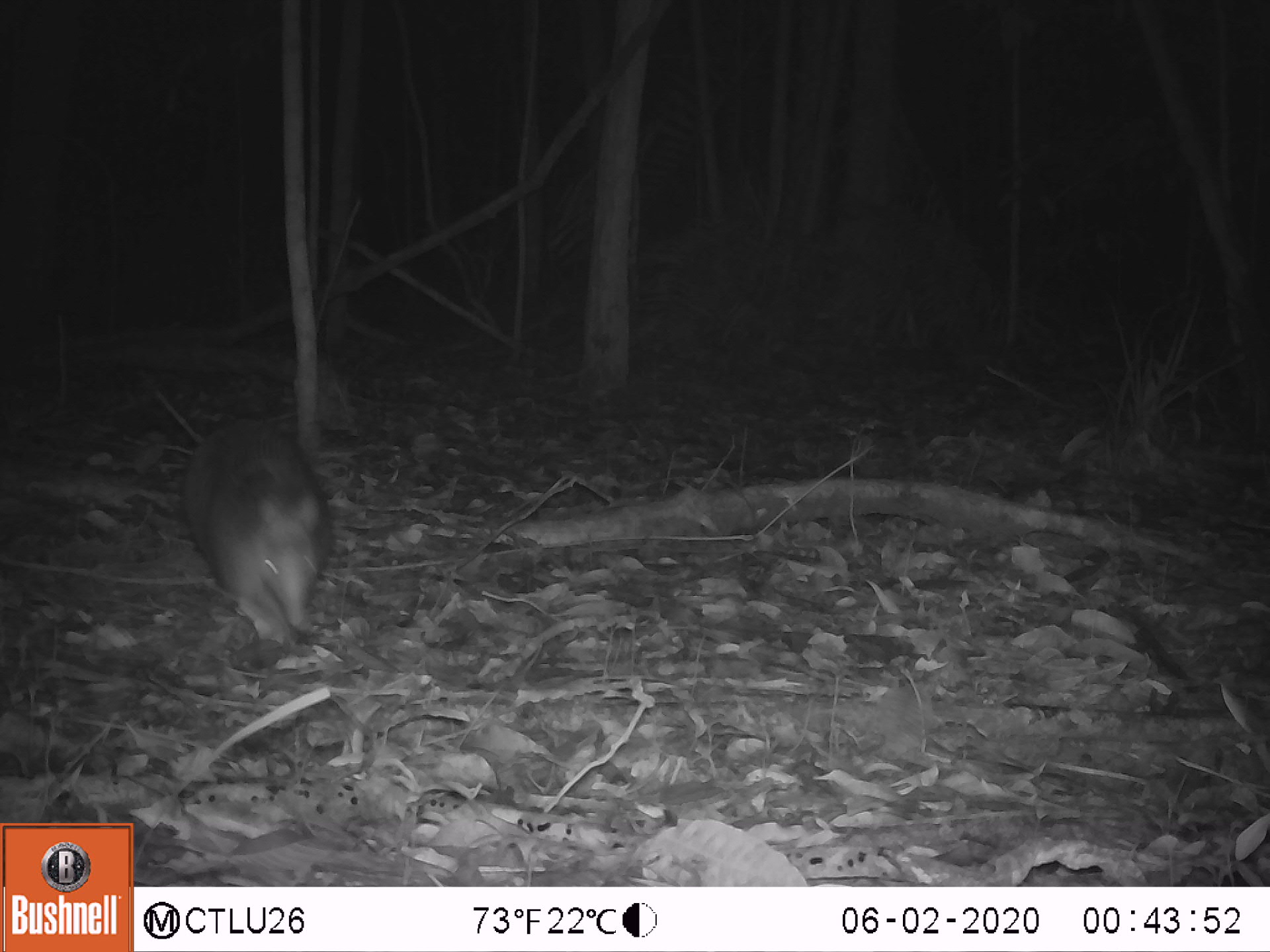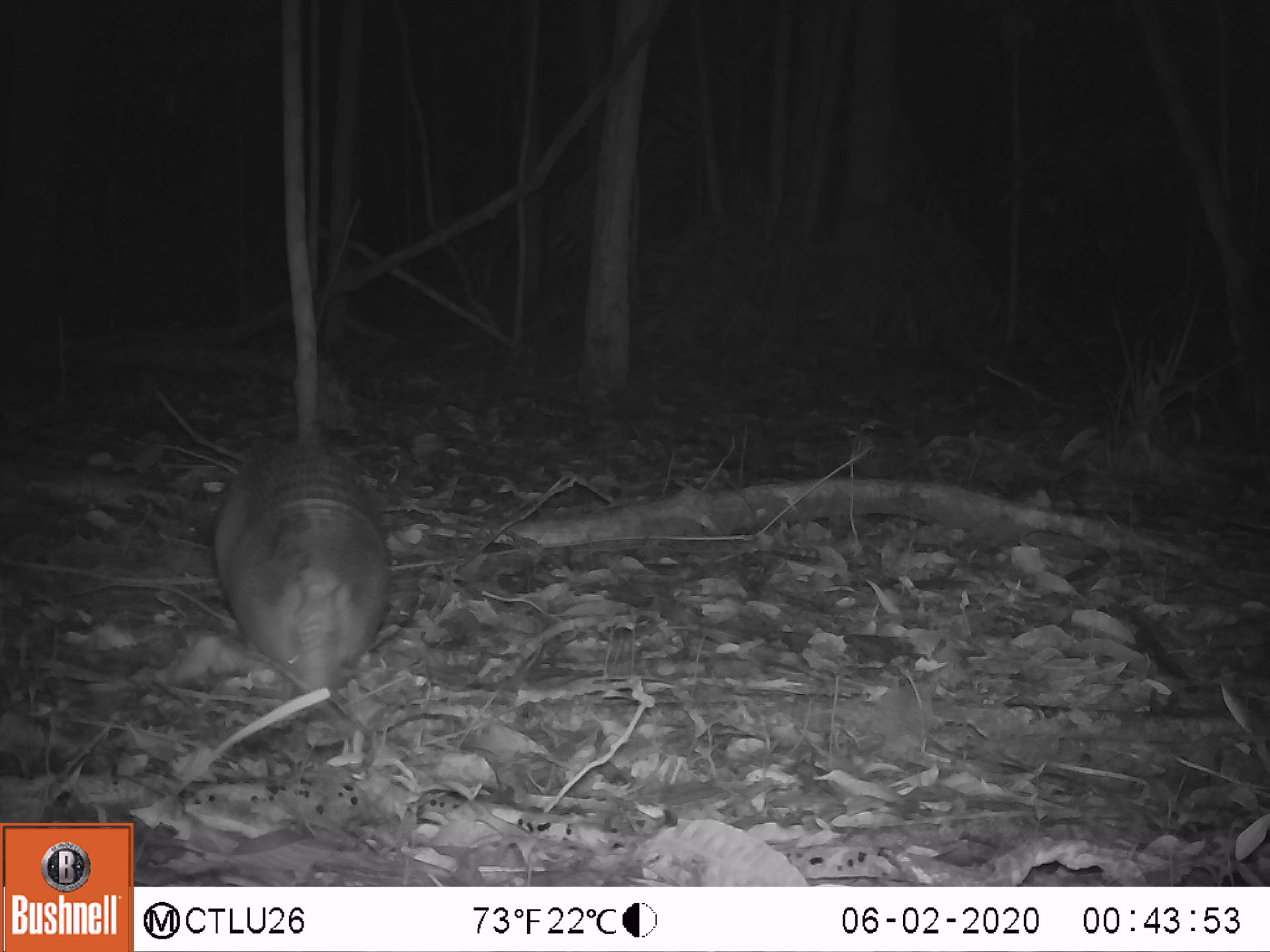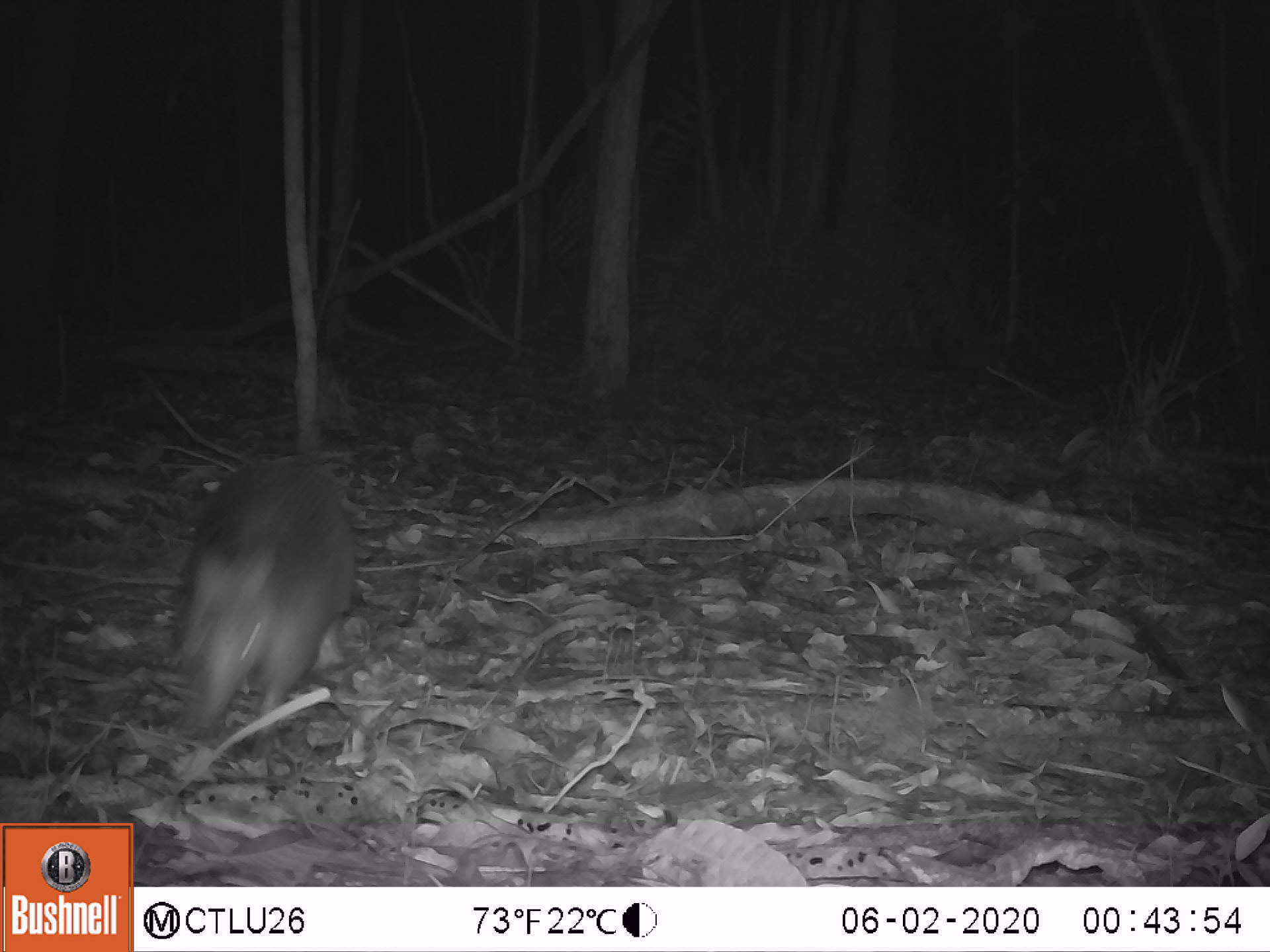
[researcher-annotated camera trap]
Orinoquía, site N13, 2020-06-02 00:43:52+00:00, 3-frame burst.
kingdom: Animalia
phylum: Chordata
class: Mammalia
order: Cingulata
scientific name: Cingulata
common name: armadillo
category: unknown armadillo